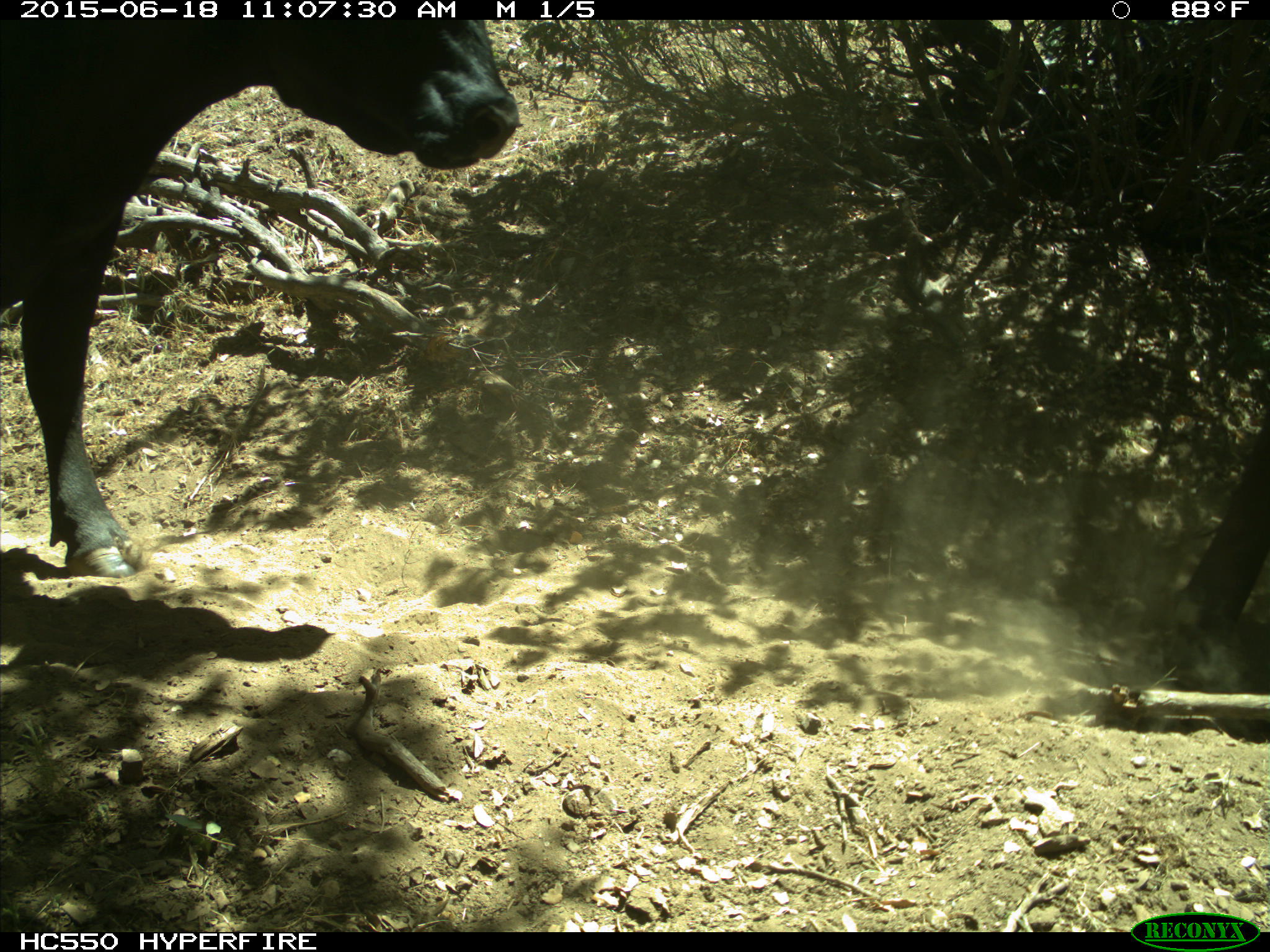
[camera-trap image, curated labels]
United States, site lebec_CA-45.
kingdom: Animalia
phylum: Chordata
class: Mammalia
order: Artiodactyla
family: Bovidae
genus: Bos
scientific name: Bos taurus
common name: domestic cow